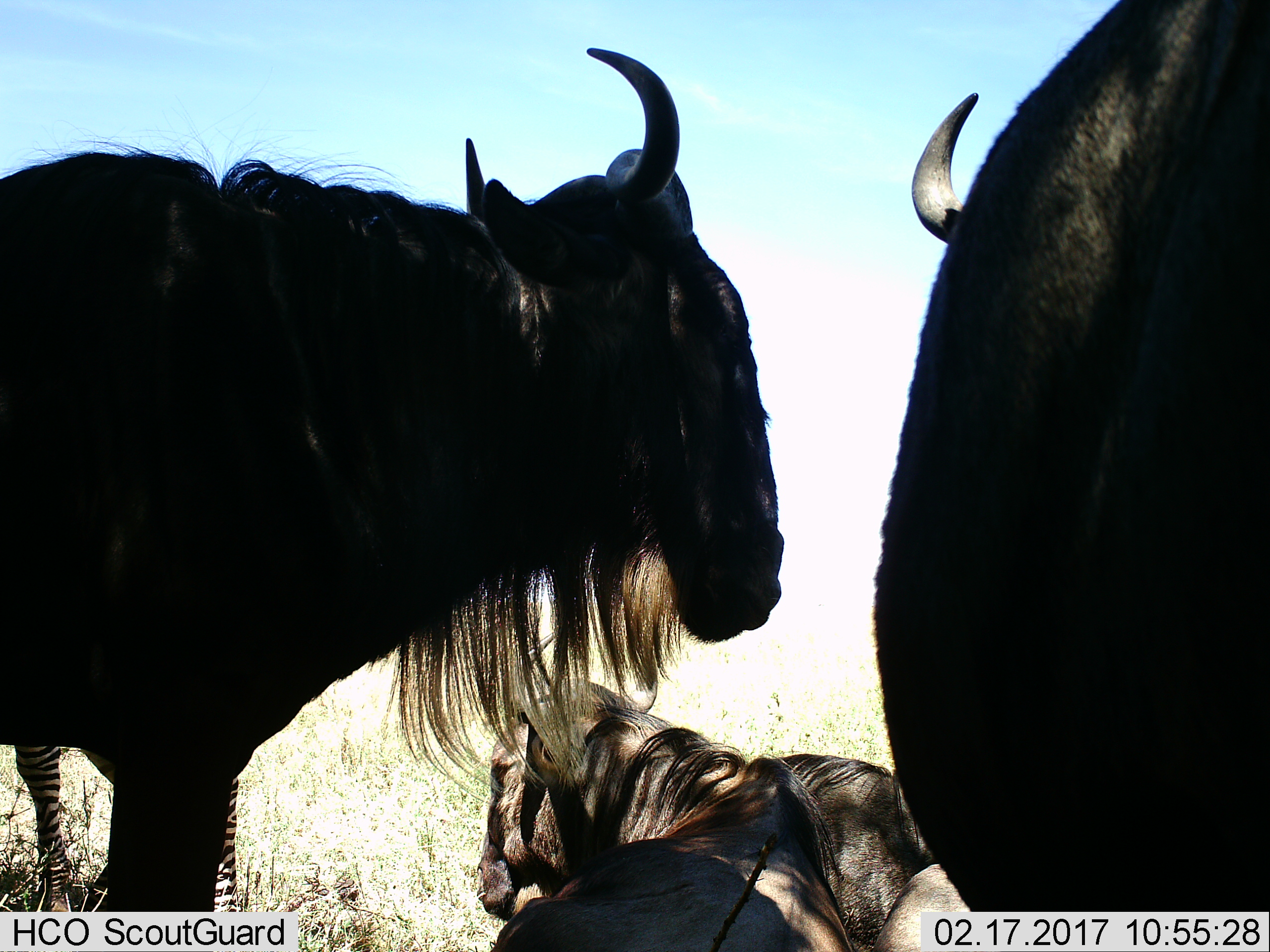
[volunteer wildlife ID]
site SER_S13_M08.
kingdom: Animalia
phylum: Chordata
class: Mammalia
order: Artiodactyla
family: Bovidae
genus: Connochaetes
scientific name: Connochaetes taurinus taurinus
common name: blue wildebeest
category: wildebeestblue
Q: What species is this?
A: Wildebeestblue (blue wildebeest) (Connochaetes taurinus taurinus).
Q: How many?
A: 4.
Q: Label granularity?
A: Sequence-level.